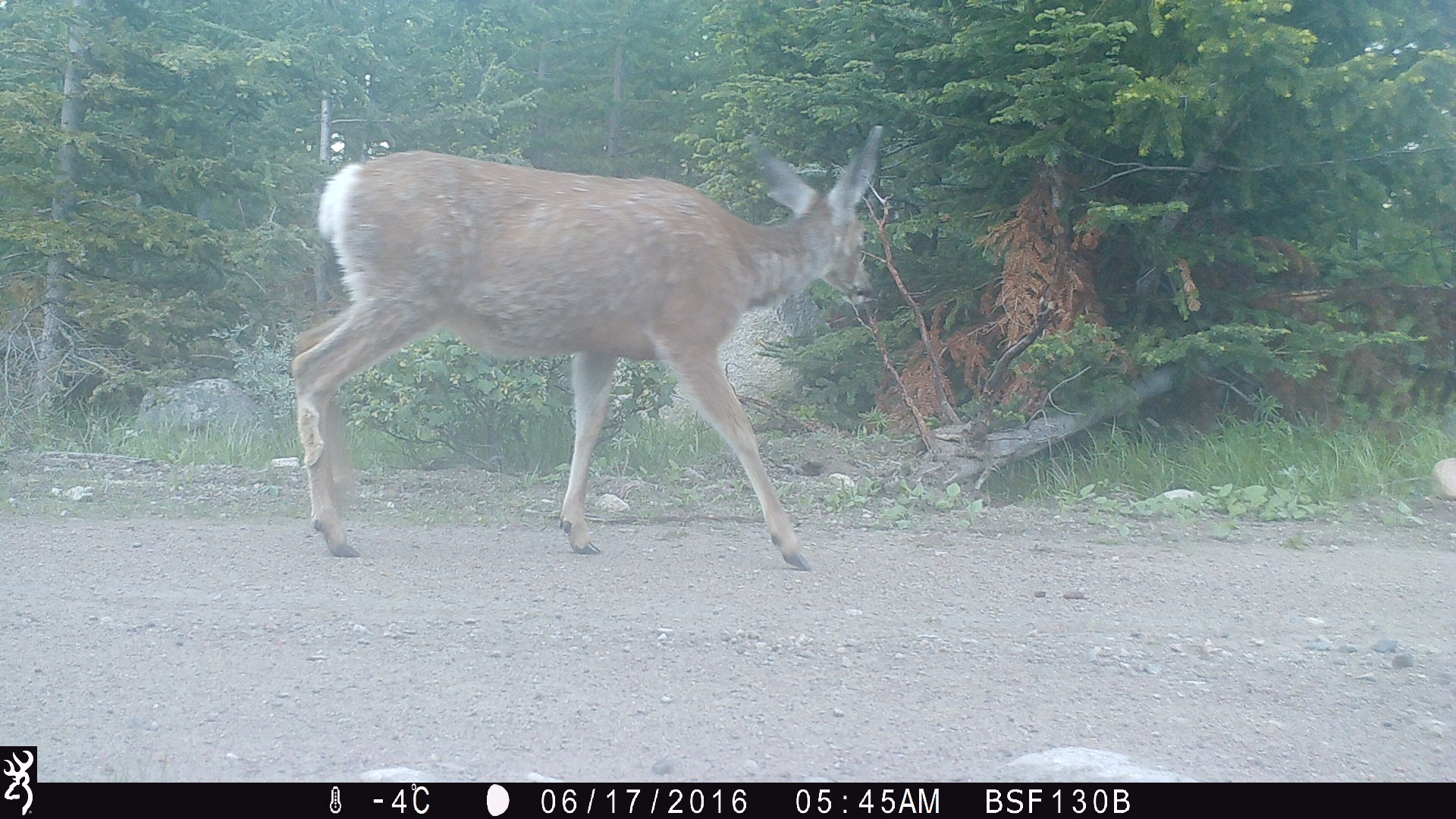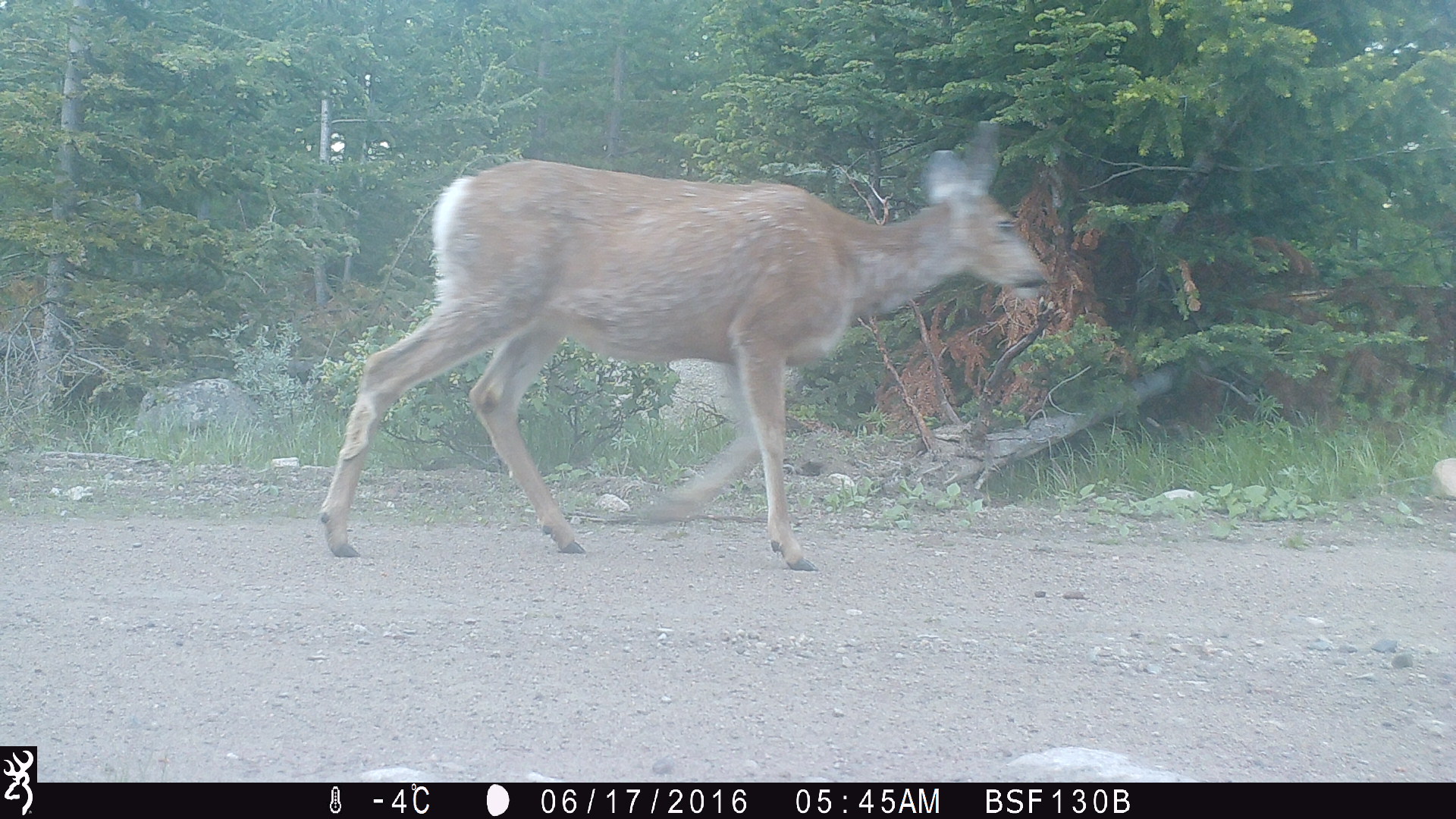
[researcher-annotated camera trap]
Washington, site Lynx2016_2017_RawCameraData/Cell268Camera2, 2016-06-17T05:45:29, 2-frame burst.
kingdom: Animalia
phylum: Chordata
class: Mammalia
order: Artiodactyla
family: Cervidae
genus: Odocoileus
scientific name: Odocoileus hemionus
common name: mule deer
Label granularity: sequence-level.